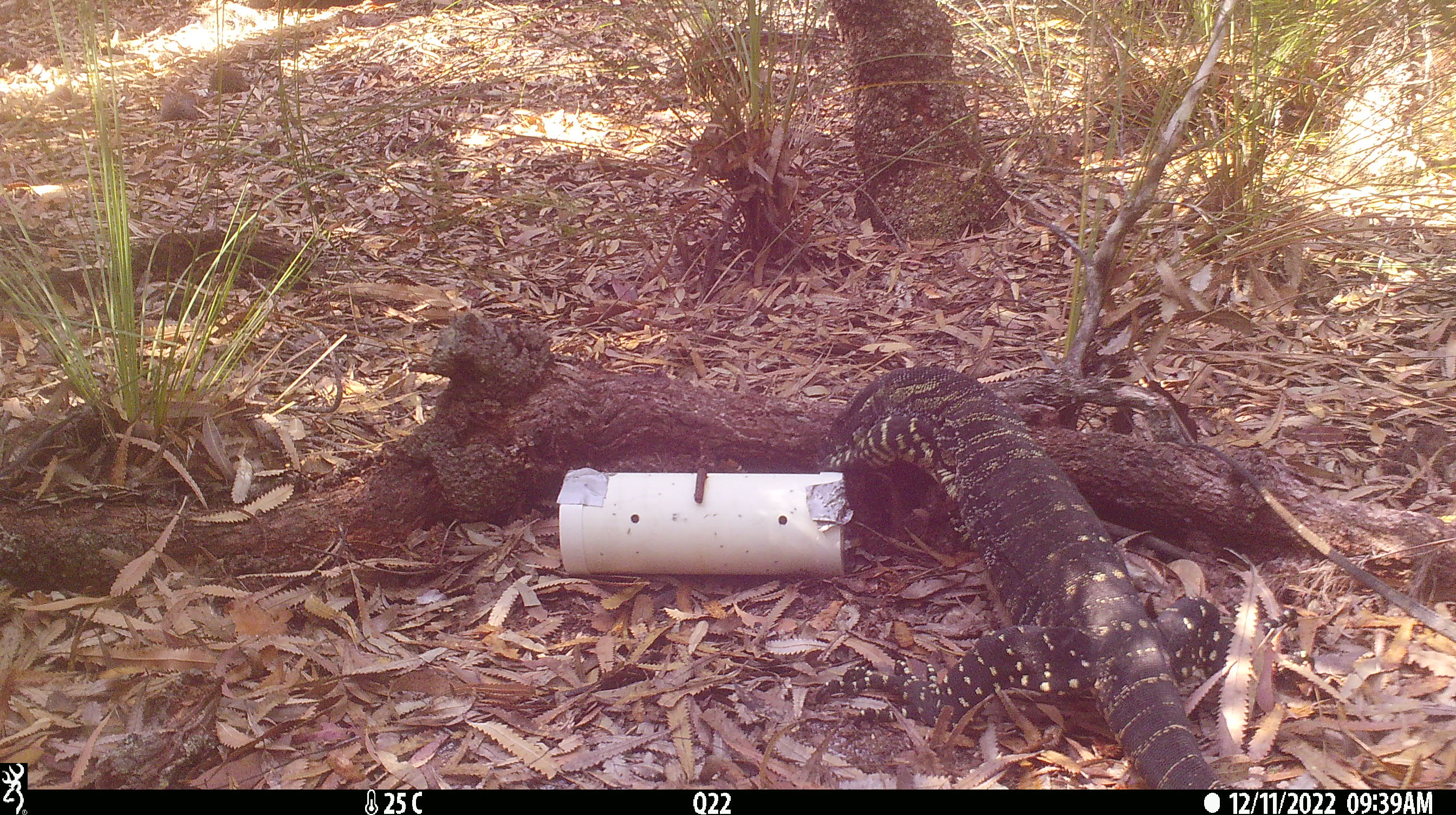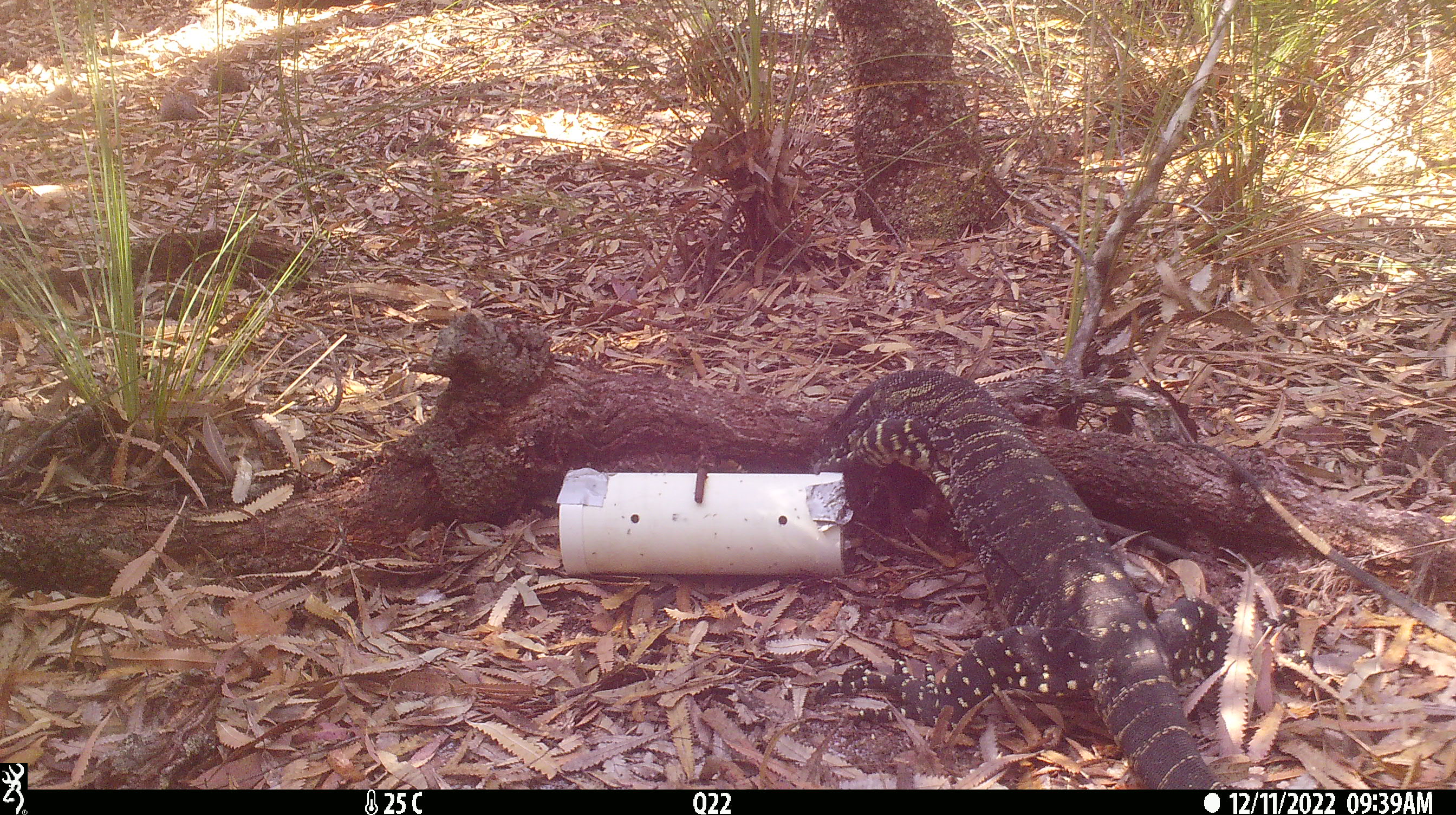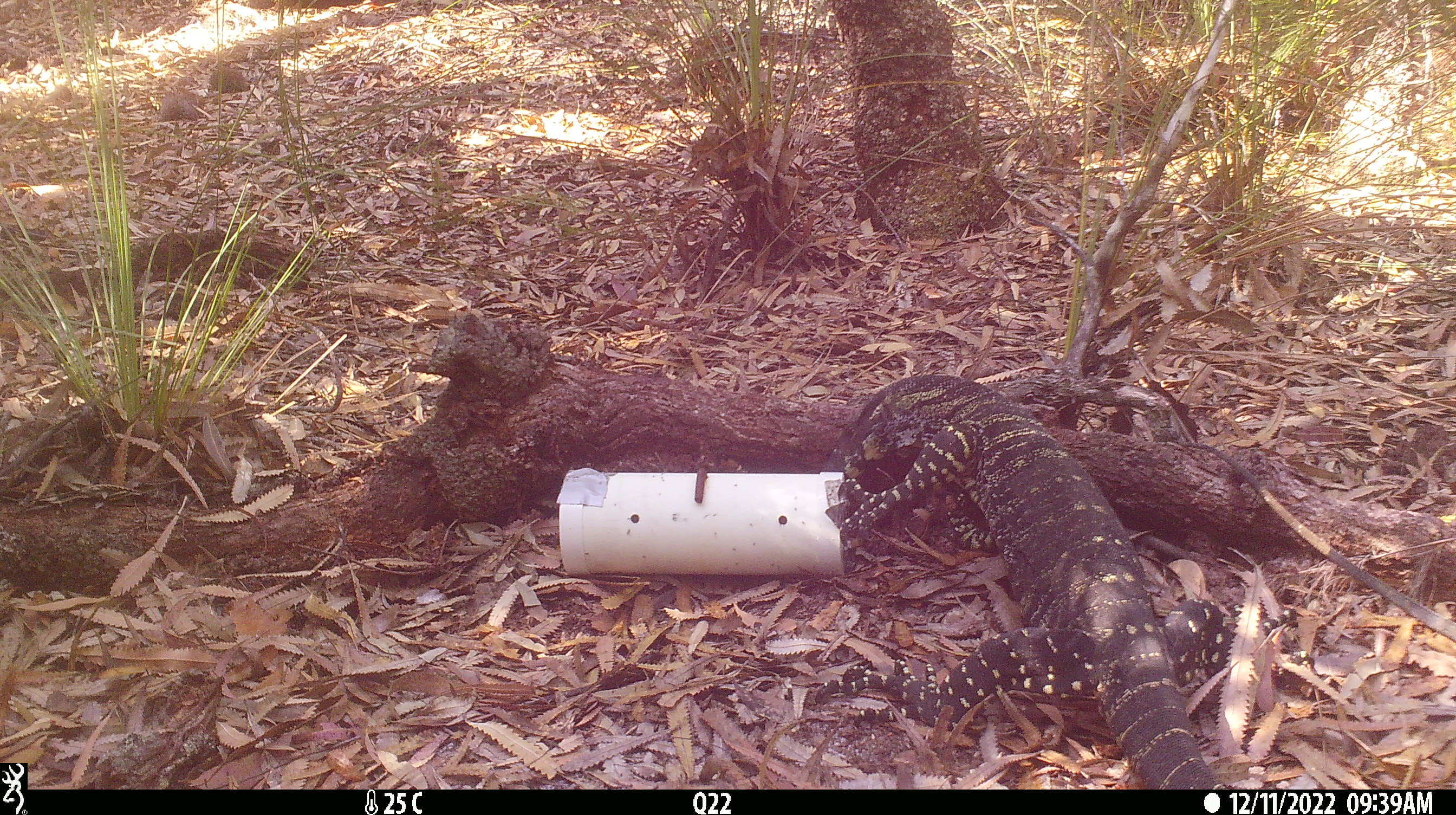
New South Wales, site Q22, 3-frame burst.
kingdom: Animalia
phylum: Chordata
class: Reptilia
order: Squamata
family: Varanidae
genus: Varanus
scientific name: Varanus varius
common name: lace monitor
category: goanna